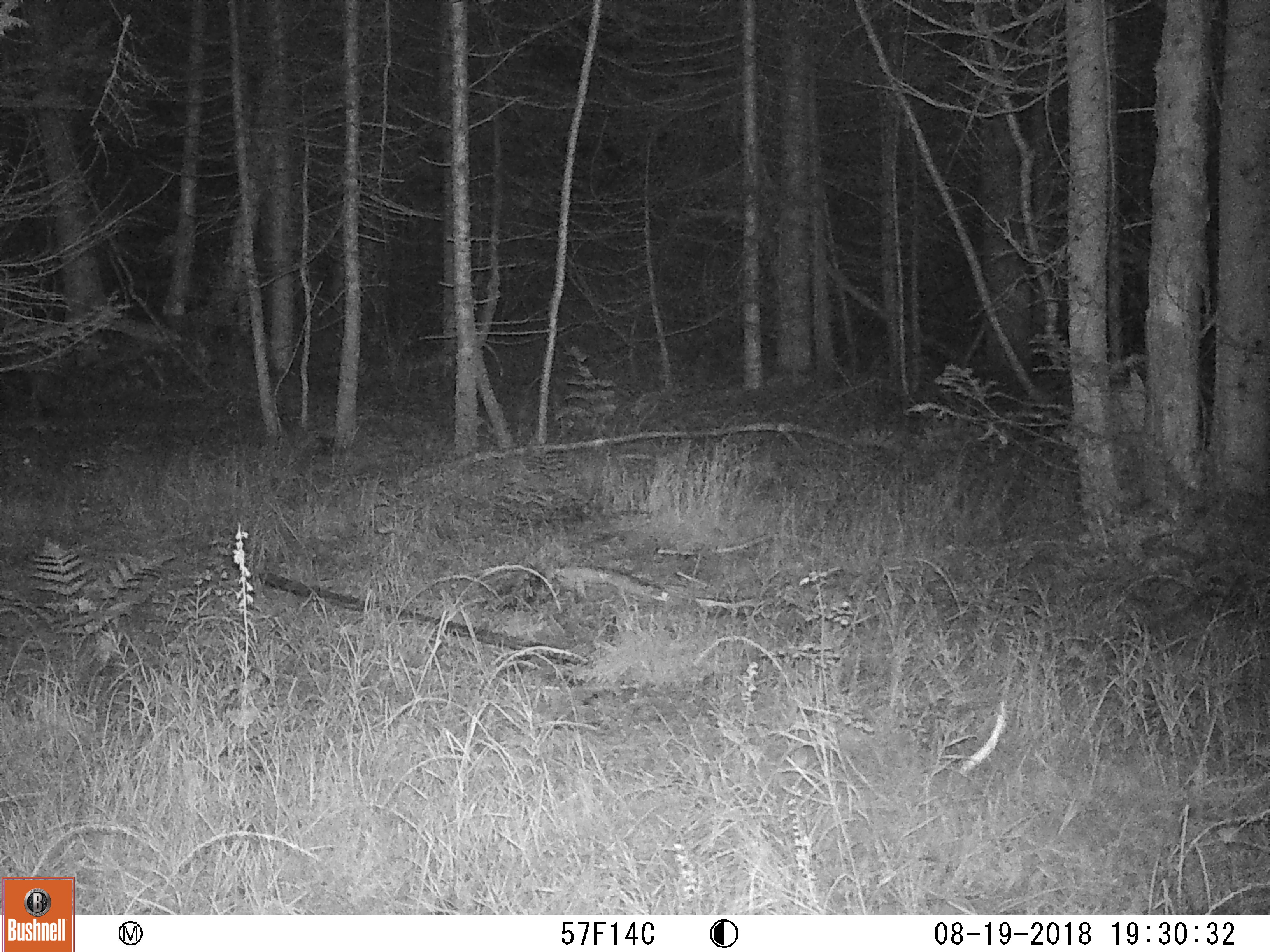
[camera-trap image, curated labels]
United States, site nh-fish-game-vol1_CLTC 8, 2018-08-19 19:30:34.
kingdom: Animalia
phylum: Chordata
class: Mammalia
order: Carnivora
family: Canidae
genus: Canis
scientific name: Canis latrans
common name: coyote